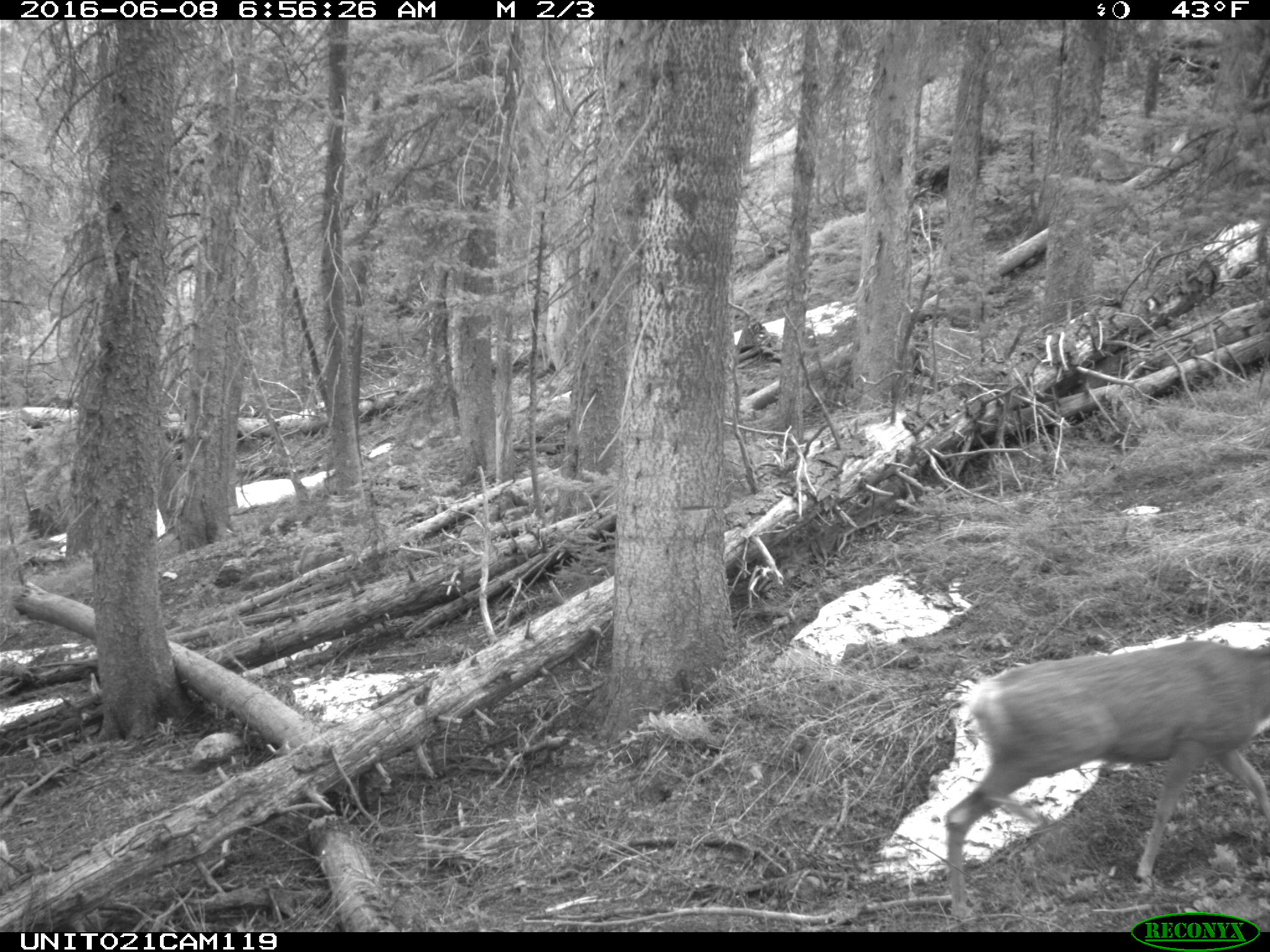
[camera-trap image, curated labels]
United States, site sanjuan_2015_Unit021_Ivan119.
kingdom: Animalia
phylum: Chordata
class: Mammalia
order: Artiodactyla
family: Cervidae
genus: Odocoileus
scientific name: Odocoileus hemionus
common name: mule deer